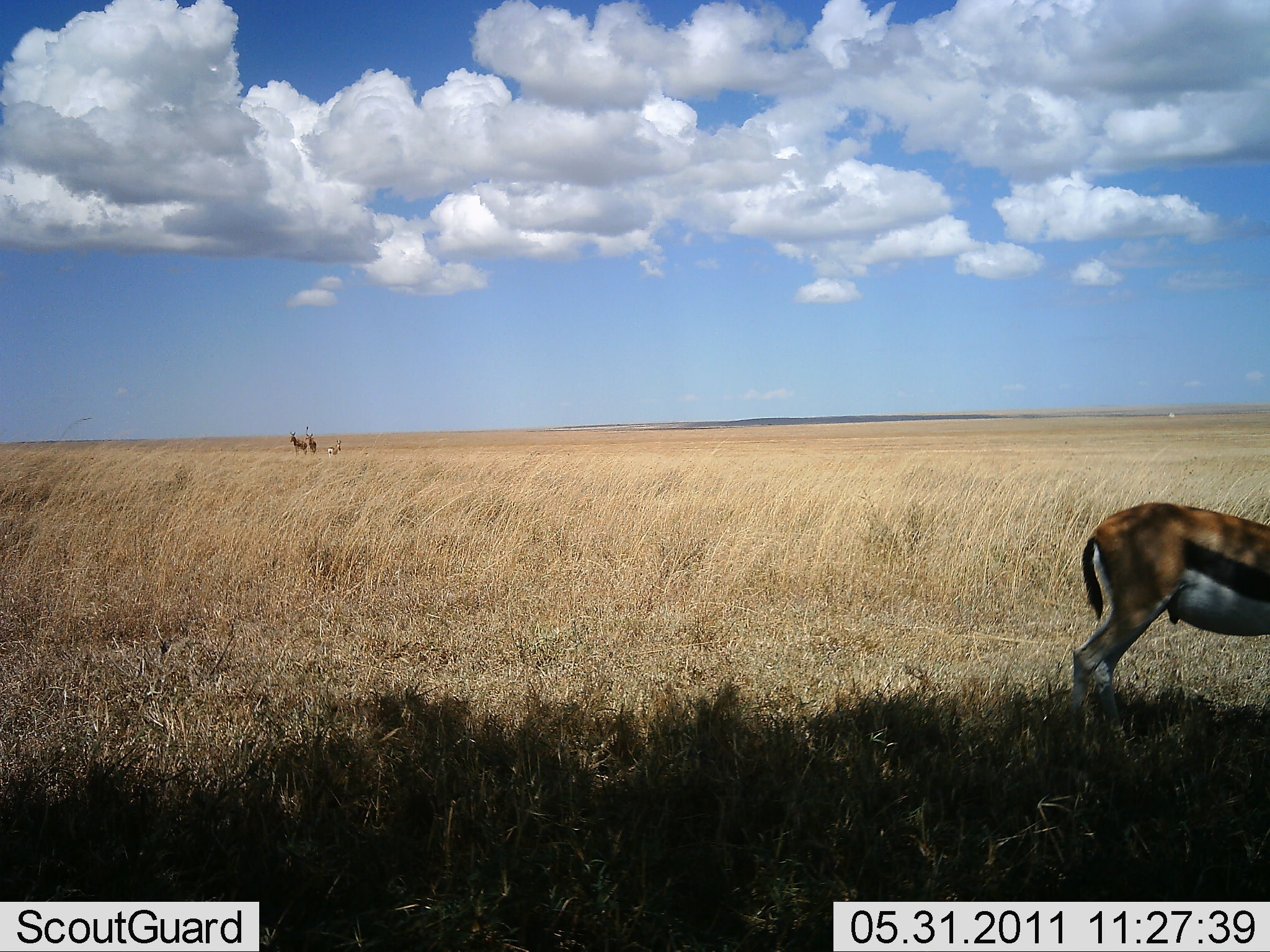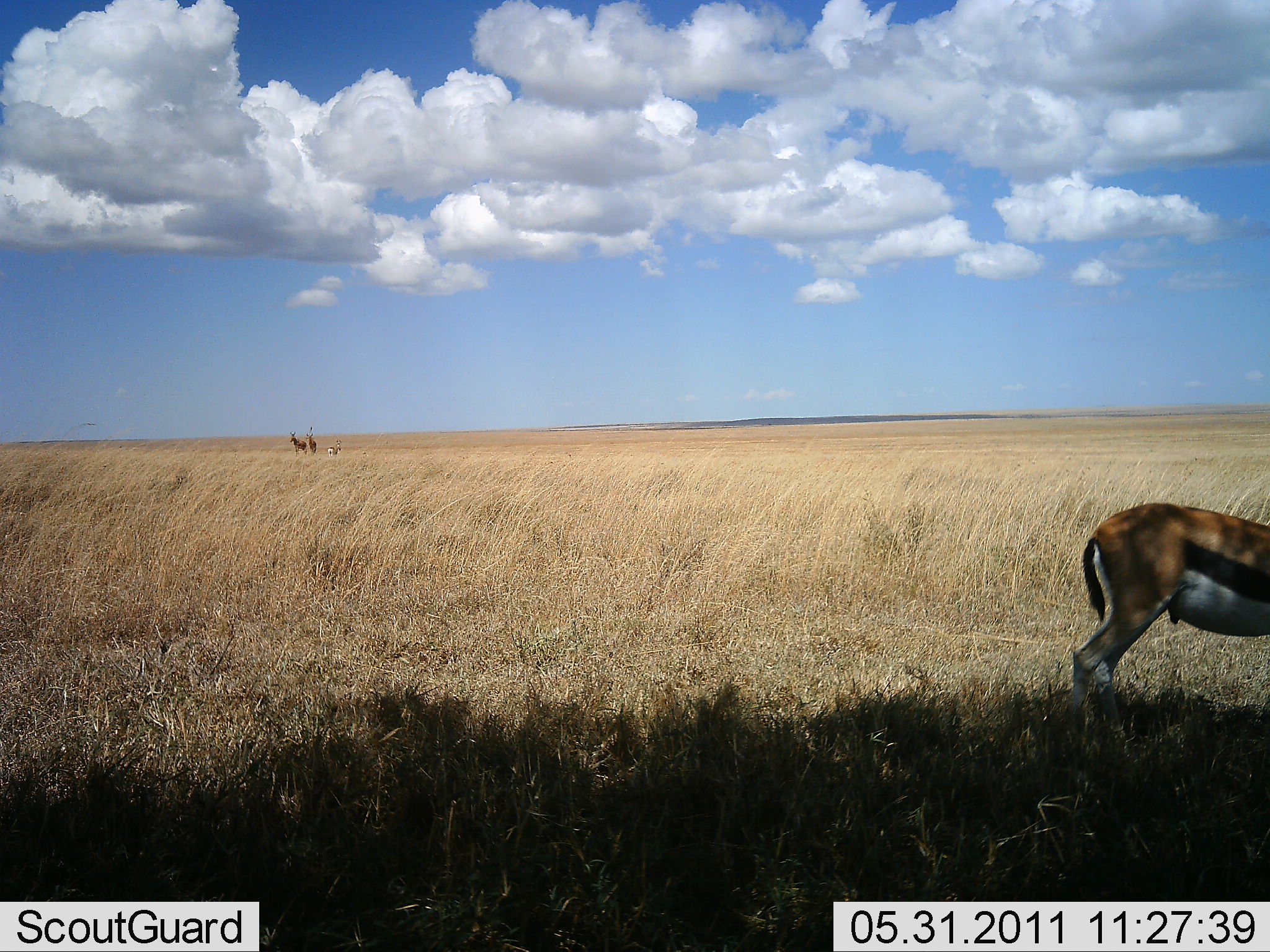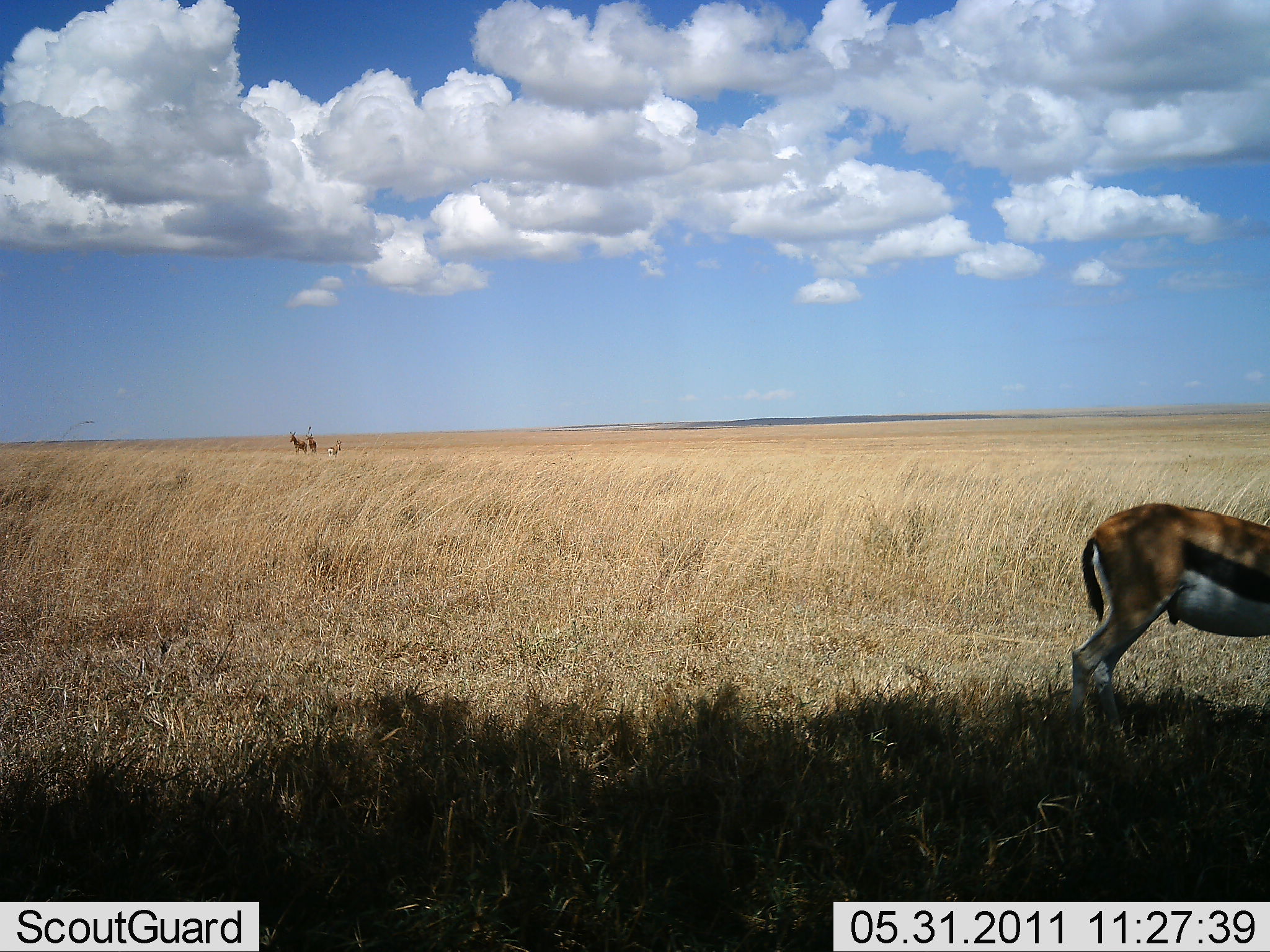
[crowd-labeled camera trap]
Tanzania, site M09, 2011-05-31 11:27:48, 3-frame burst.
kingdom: Animalia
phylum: Chordata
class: Mammalia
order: Artiodactyla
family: Bovidae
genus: Eudorcas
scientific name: Eudorcas thomsonii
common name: thomson's gazelle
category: gazellethomsons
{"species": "gazellethomsons (thomson's gazelle) (Eudorcas thomsonii)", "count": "1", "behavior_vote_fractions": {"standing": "92%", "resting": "0%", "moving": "8%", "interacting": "0%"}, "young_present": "8%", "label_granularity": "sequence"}